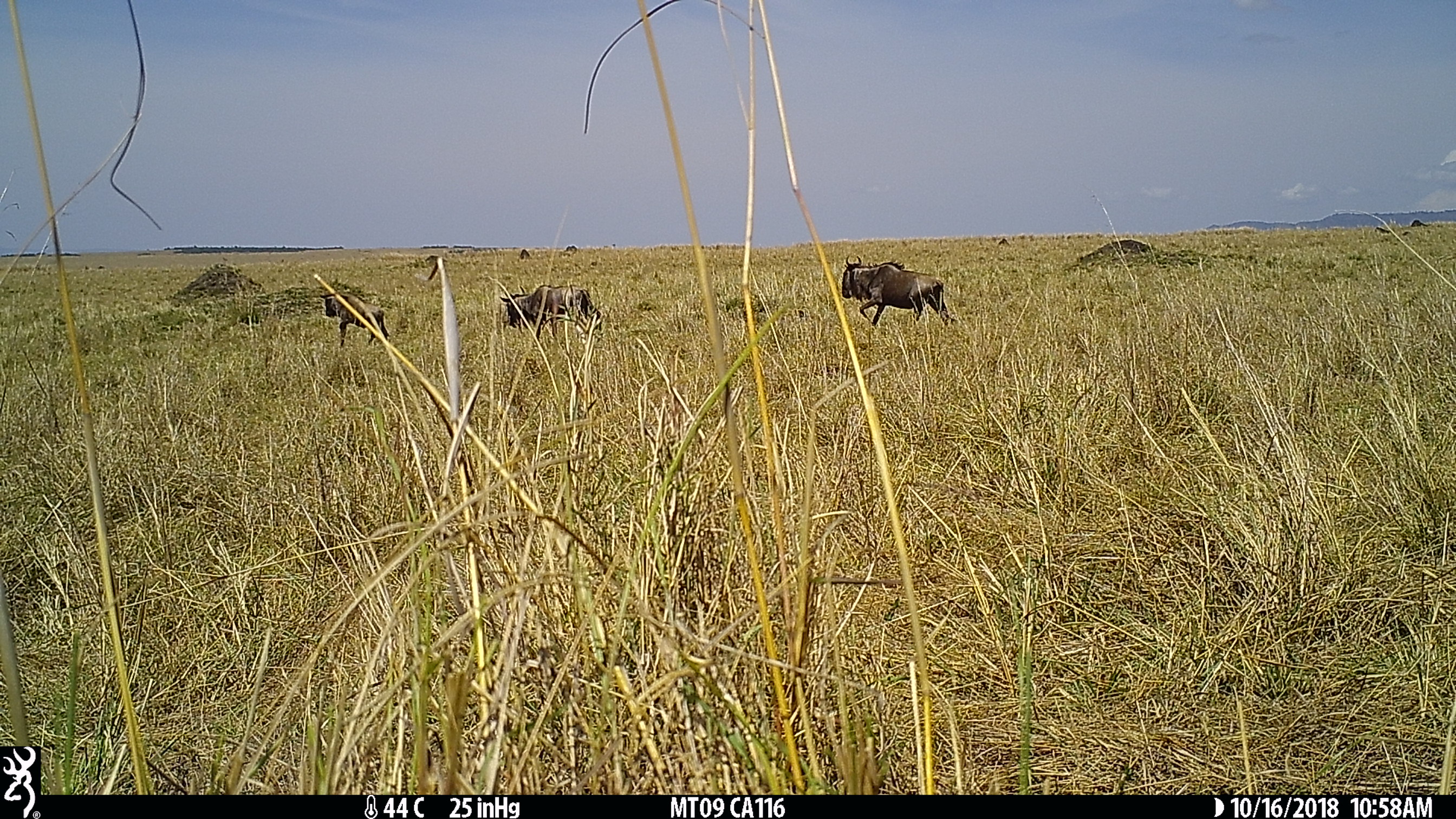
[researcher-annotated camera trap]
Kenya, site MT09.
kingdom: Animalia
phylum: Chordata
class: Mammalia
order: Artiodactyla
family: Bovidae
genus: Connochaetes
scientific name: Connochaetes taurinus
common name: blue wildebeest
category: wildebeest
Wildebeest (blue wildebeest) (Connochaetes taurinus).